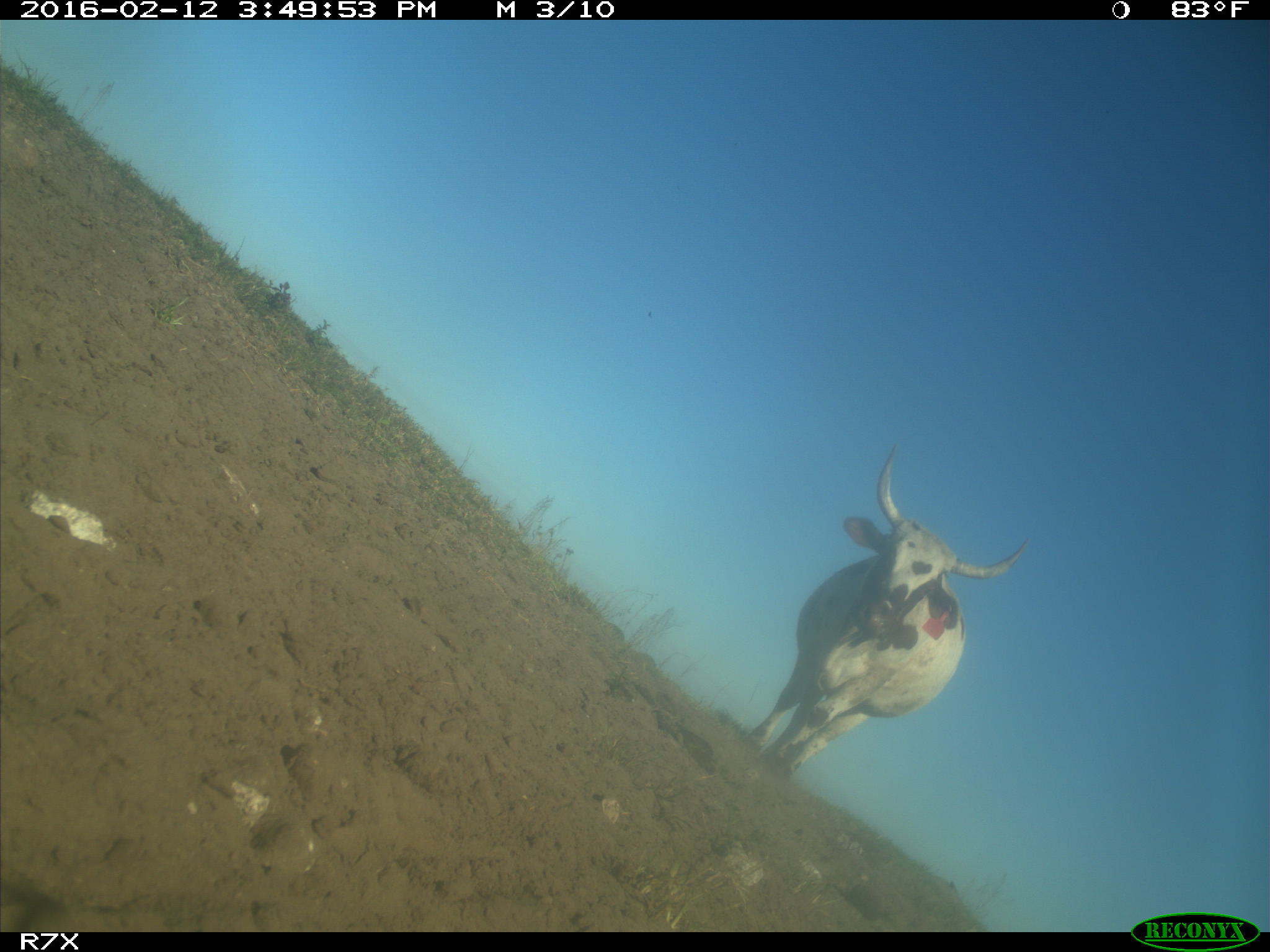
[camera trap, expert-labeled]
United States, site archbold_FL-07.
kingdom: Animalia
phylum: Chordata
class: Mammalia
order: Artiodactyla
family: Bovidae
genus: Bos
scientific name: Bos taurus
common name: domestic cow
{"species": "Bos taurus (domestic cow)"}